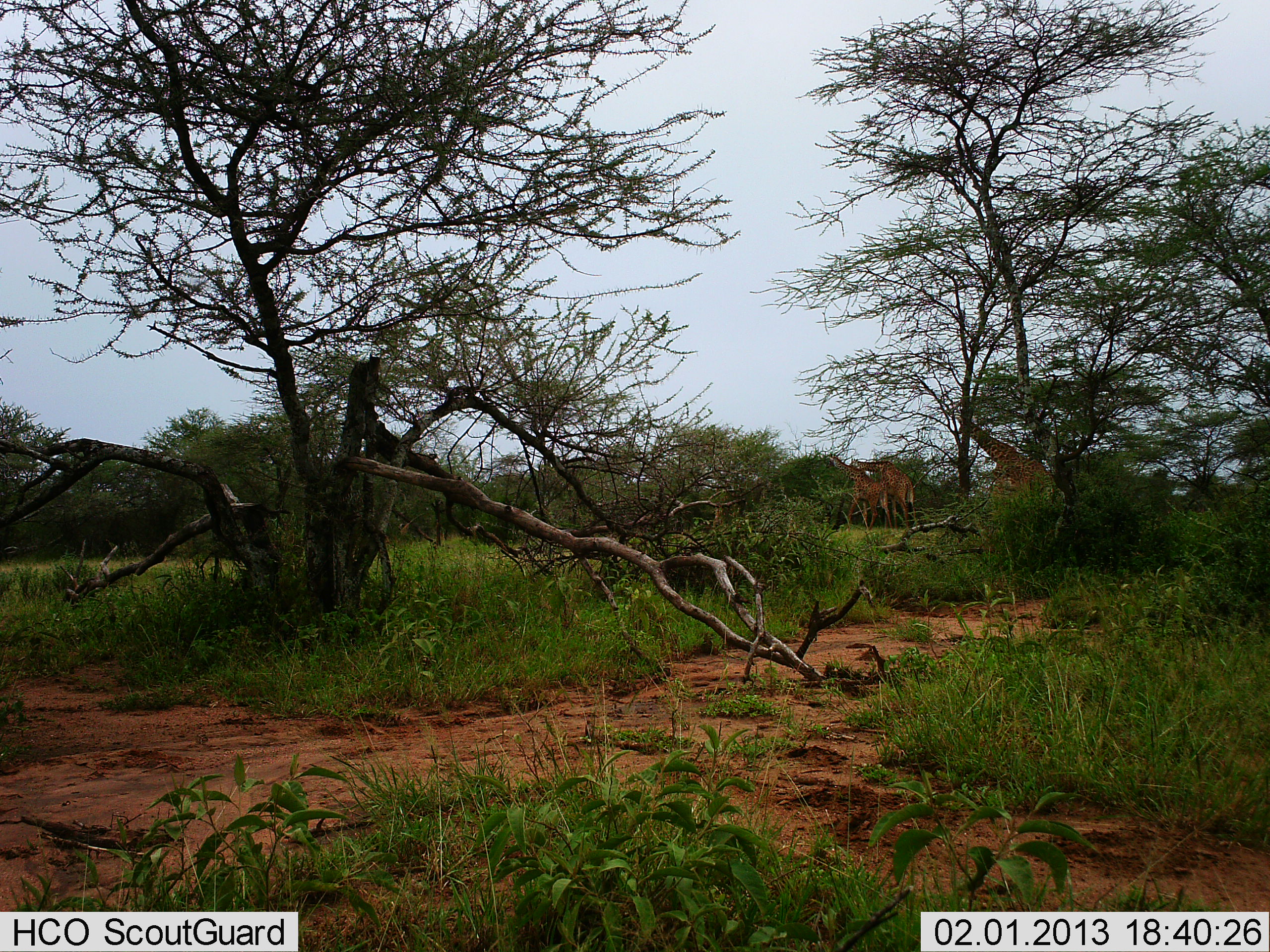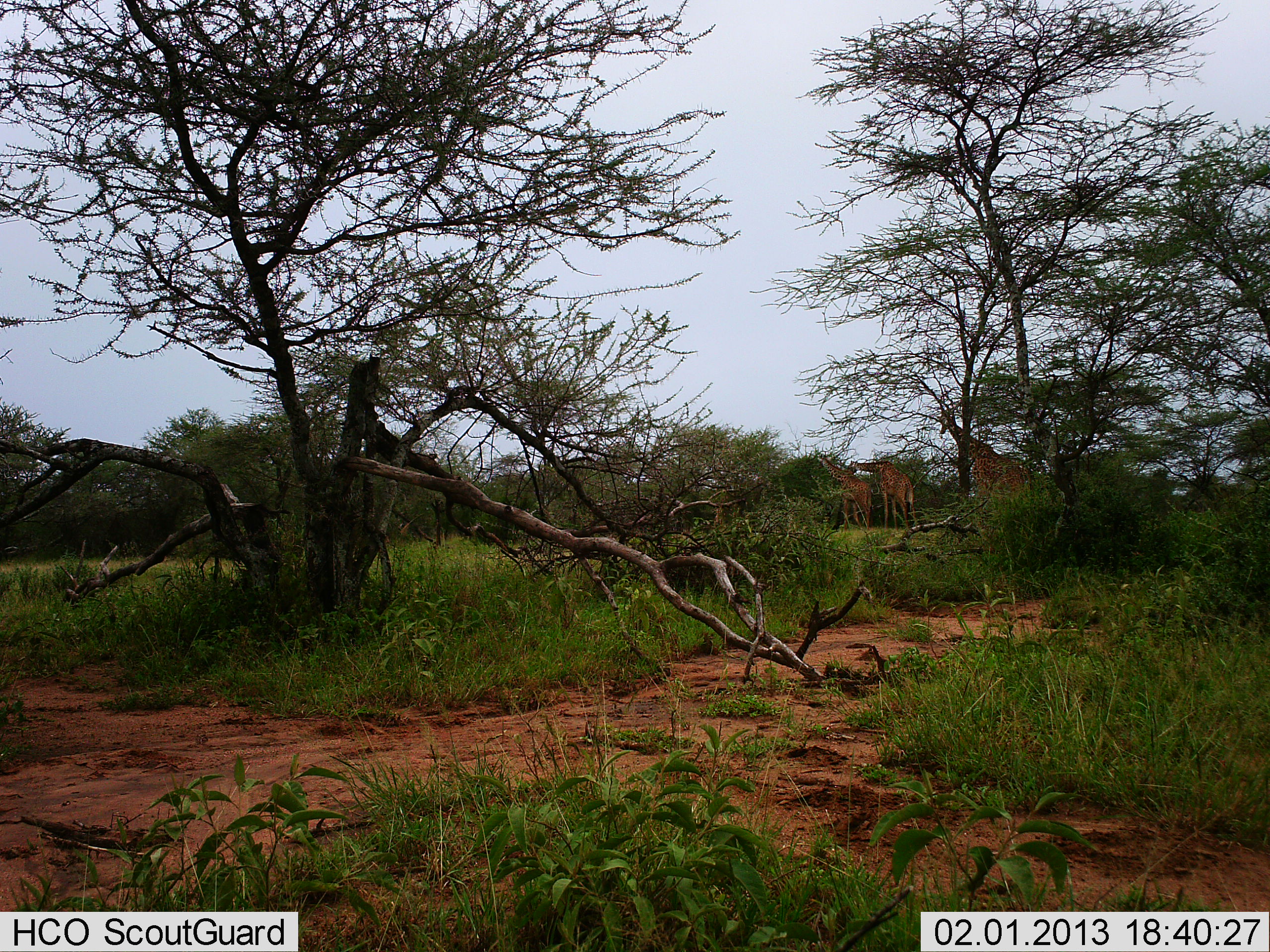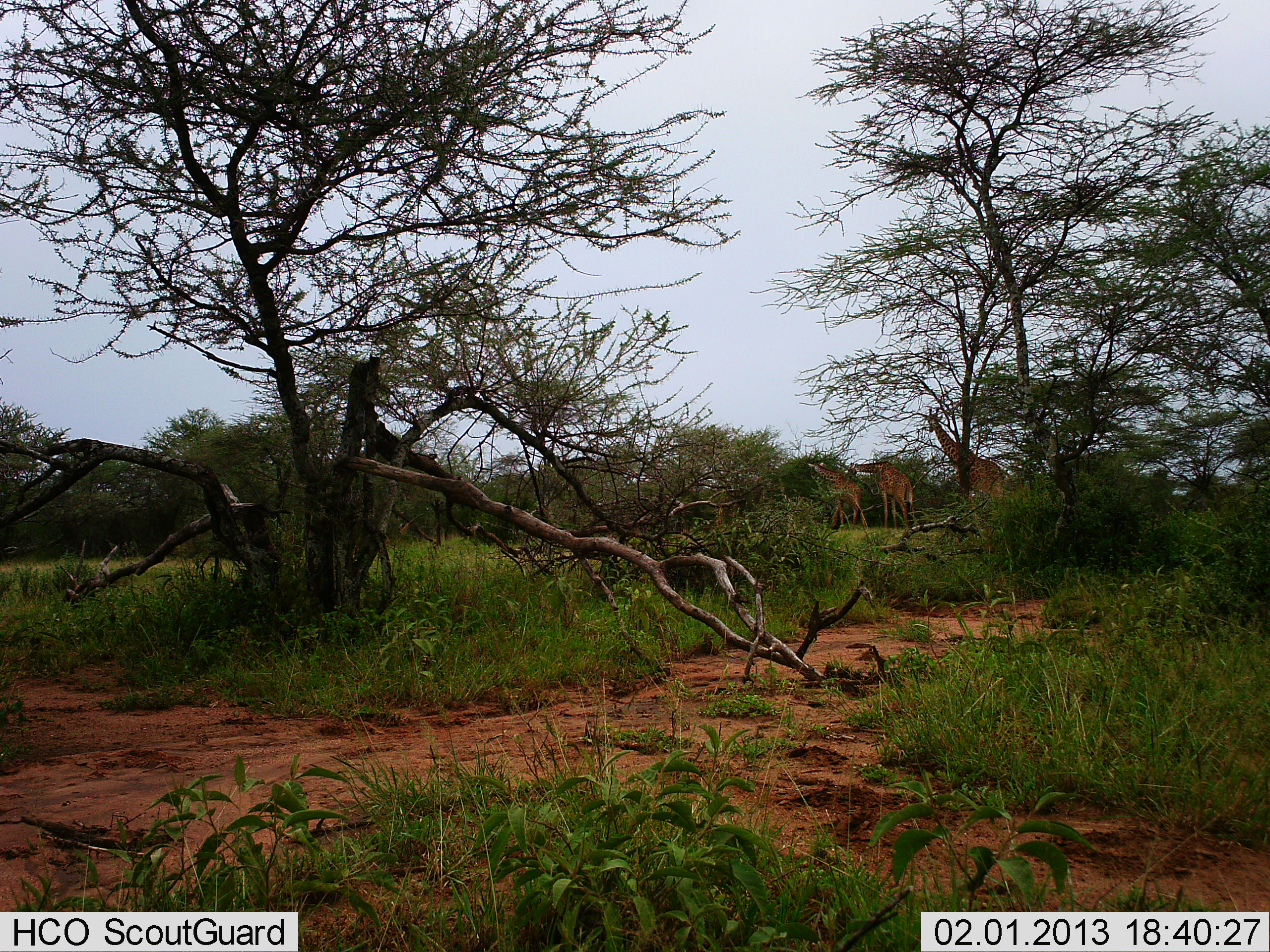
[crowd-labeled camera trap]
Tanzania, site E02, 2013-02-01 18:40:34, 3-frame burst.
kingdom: Animalia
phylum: Chordata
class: Mammalia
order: Artiodactyla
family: Giraffidae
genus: Giraffa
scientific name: Giraffa camelopardalis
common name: giraffe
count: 3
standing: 45%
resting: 0%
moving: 75%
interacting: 0%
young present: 5%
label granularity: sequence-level